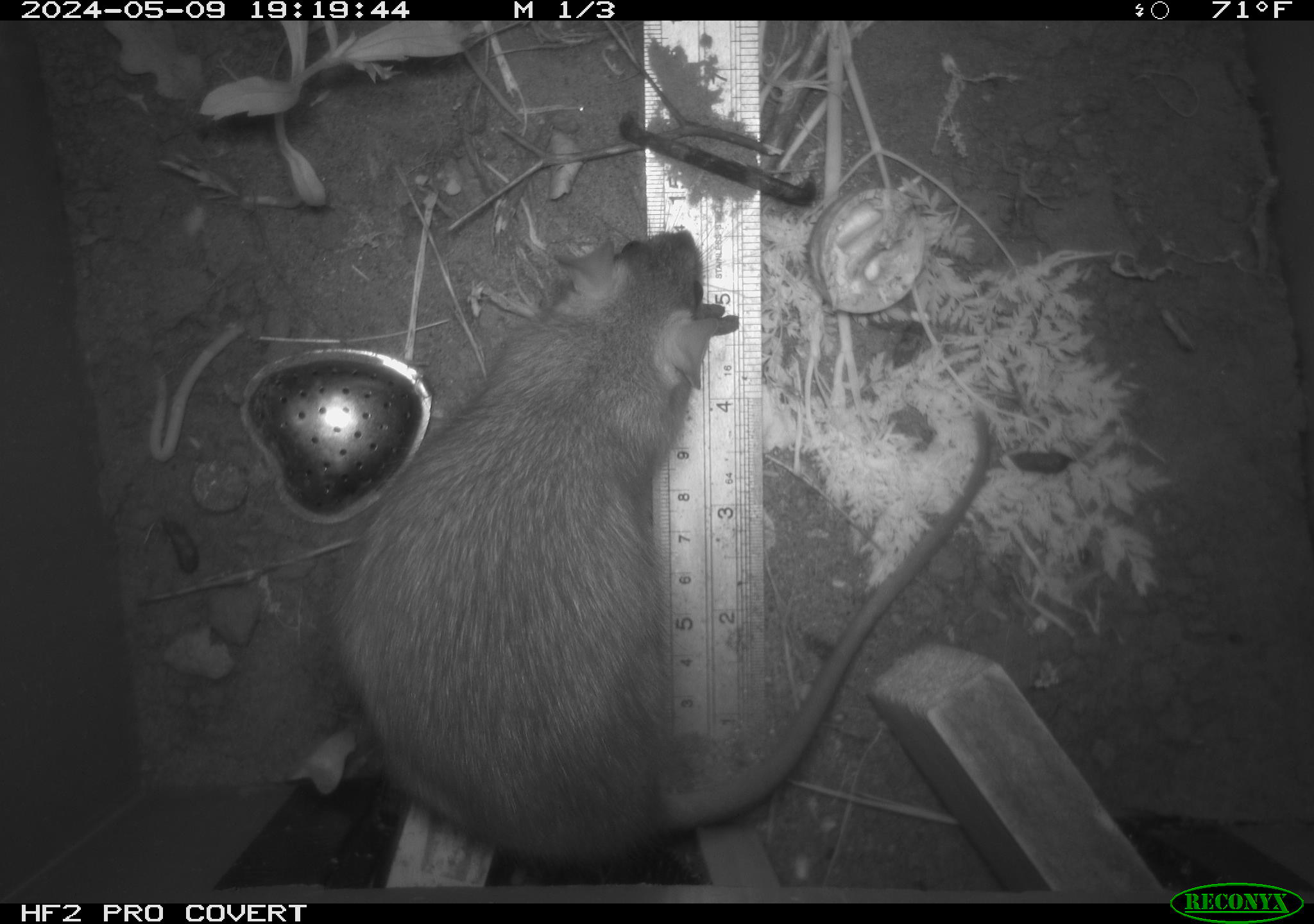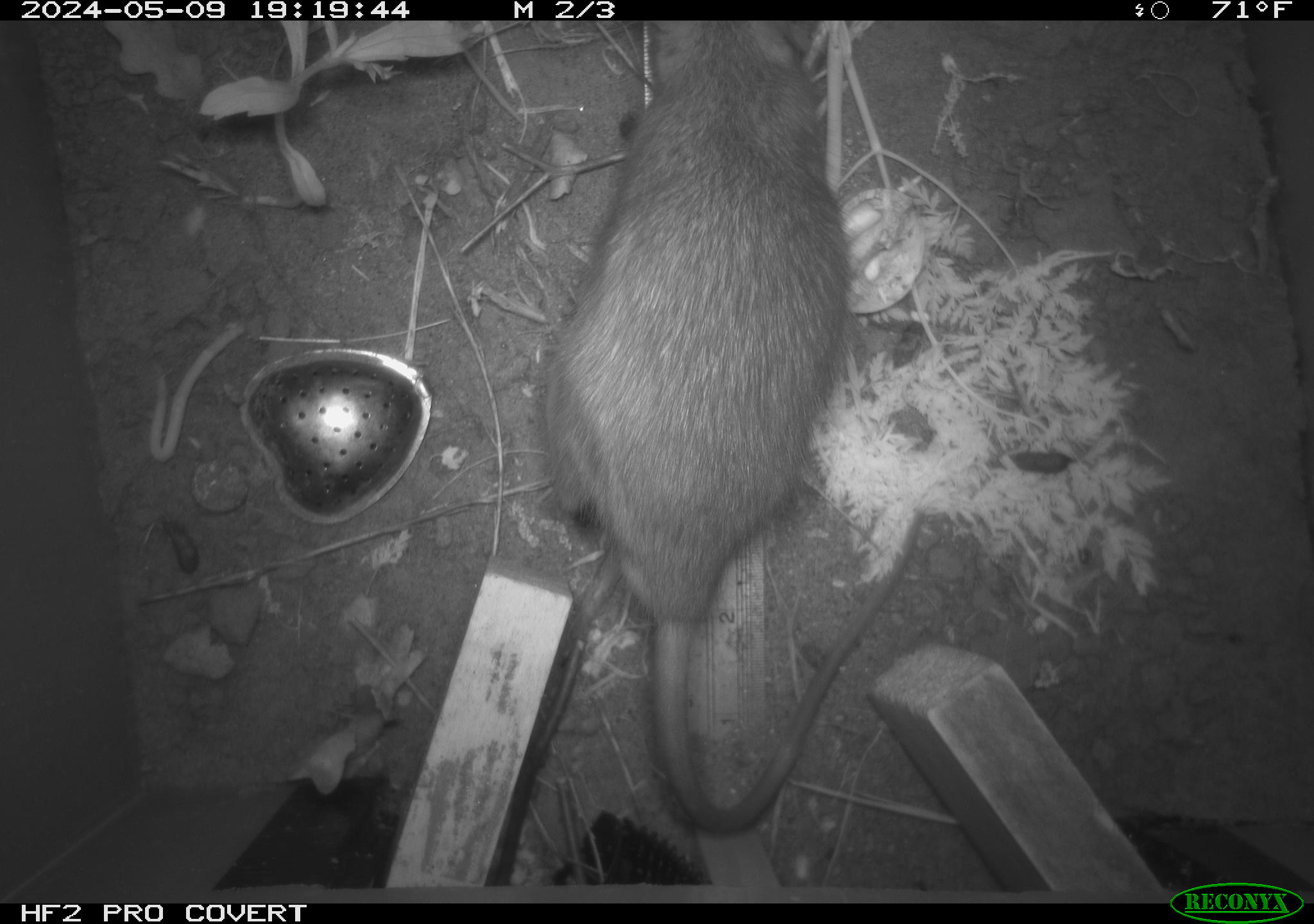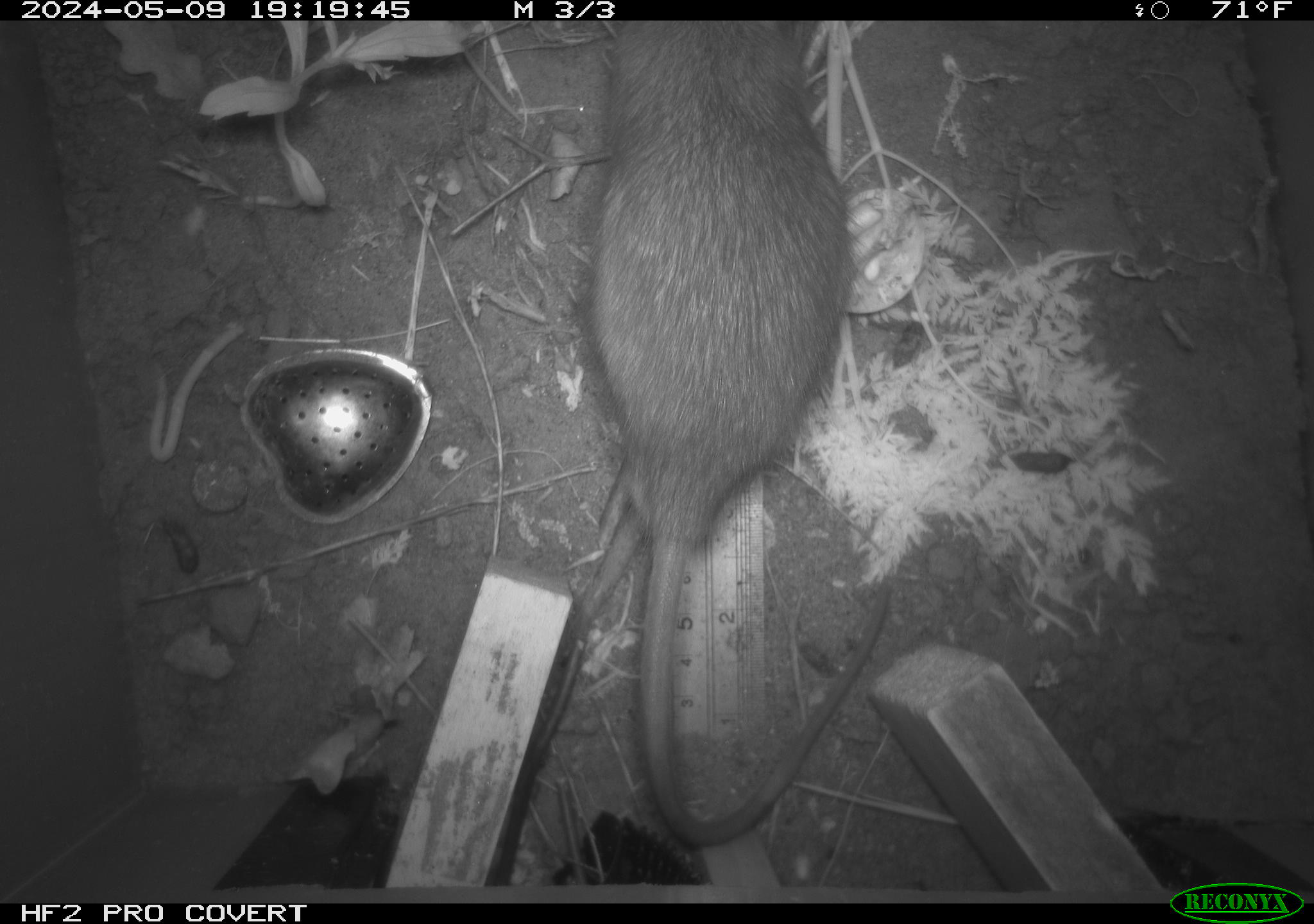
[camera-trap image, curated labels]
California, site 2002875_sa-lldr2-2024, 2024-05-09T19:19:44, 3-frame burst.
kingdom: Animalia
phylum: Chordata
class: Mammalia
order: Rodentia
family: Muridae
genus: Rattus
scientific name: Rattus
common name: rat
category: rattus species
Rattus species (rat) (Rattus).